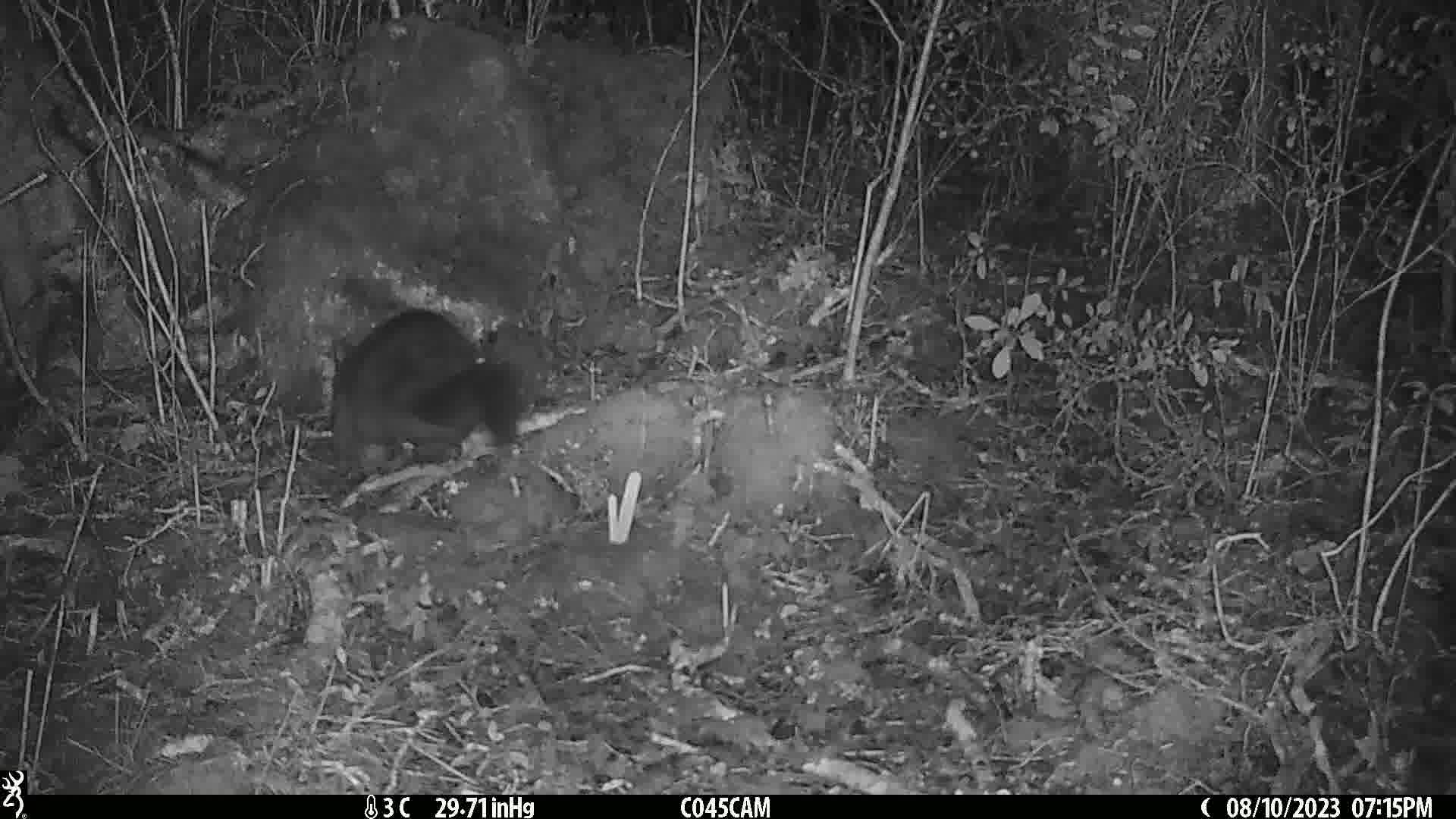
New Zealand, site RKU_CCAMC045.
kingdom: Animalia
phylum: Chordata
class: Mammalia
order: Diprotodontia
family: Phalangeridae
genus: Trichosurus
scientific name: Trichosurus vulpecula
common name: common brushtail possum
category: possum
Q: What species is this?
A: Possum (common brushtail possum) (Trichosurus vulpecula).